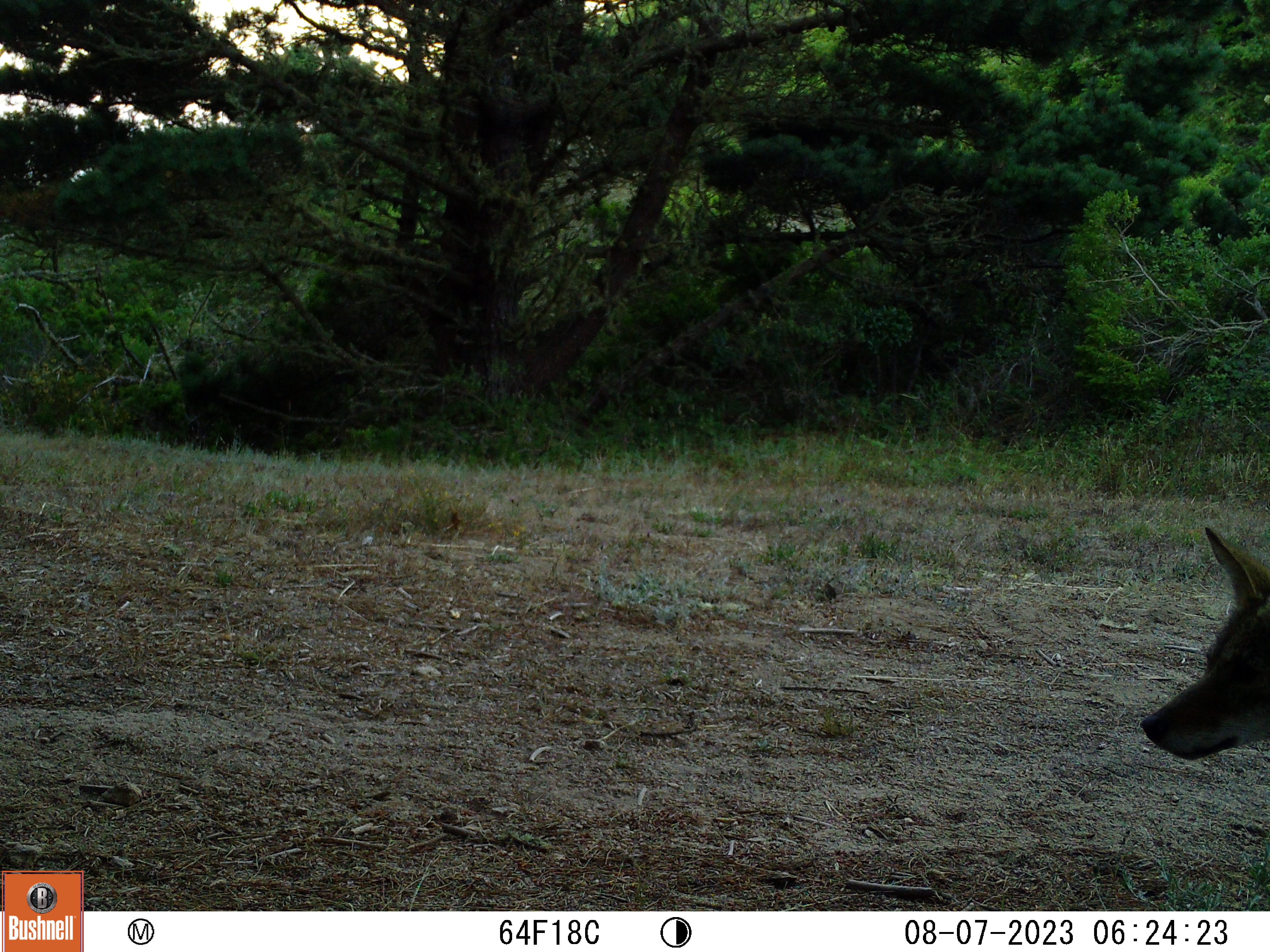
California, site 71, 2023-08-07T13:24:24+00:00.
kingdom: Animalia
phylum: Chordata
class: Mammalia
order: Carnivora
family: Canidae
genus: Canis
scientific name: Canis latrans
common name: coyote